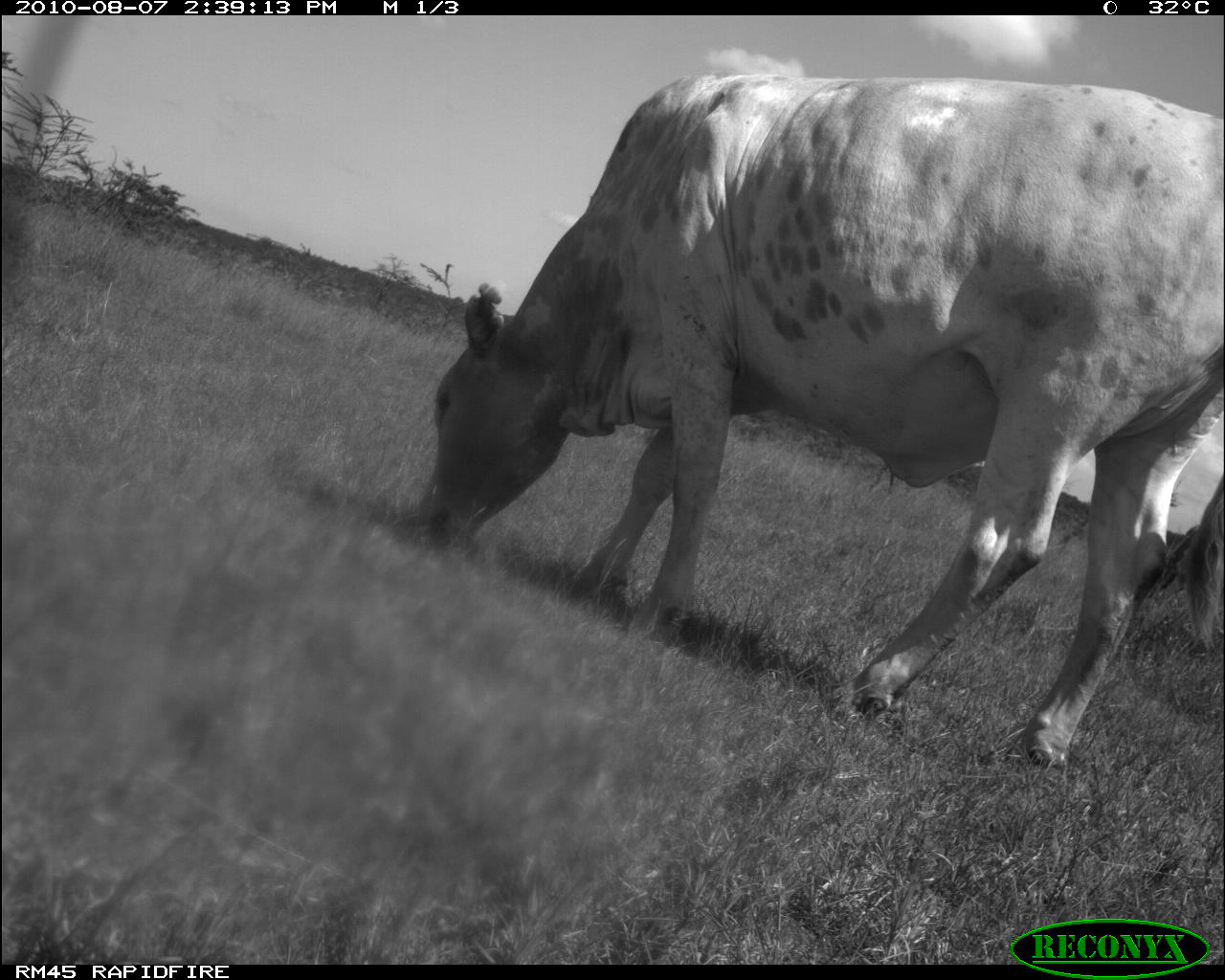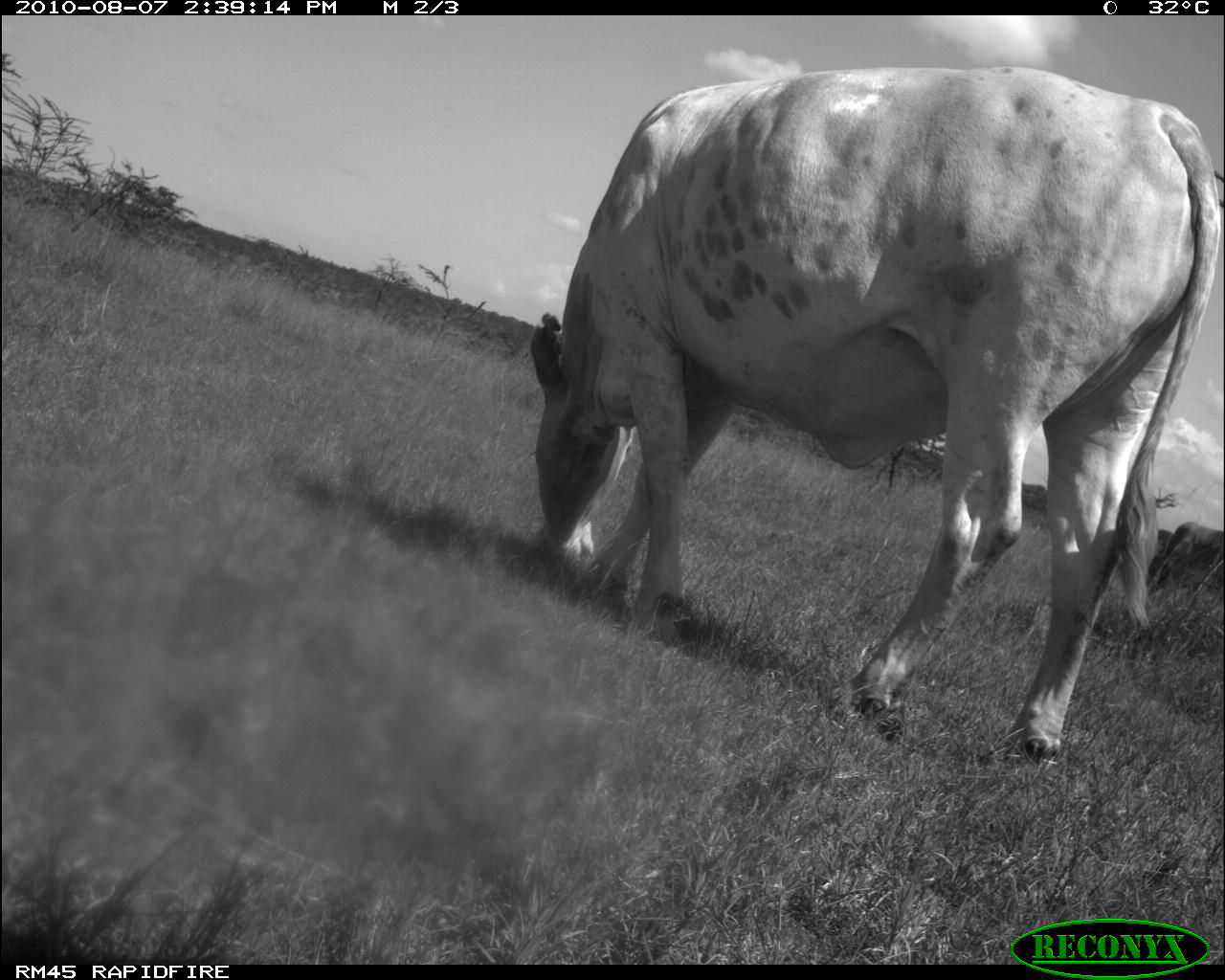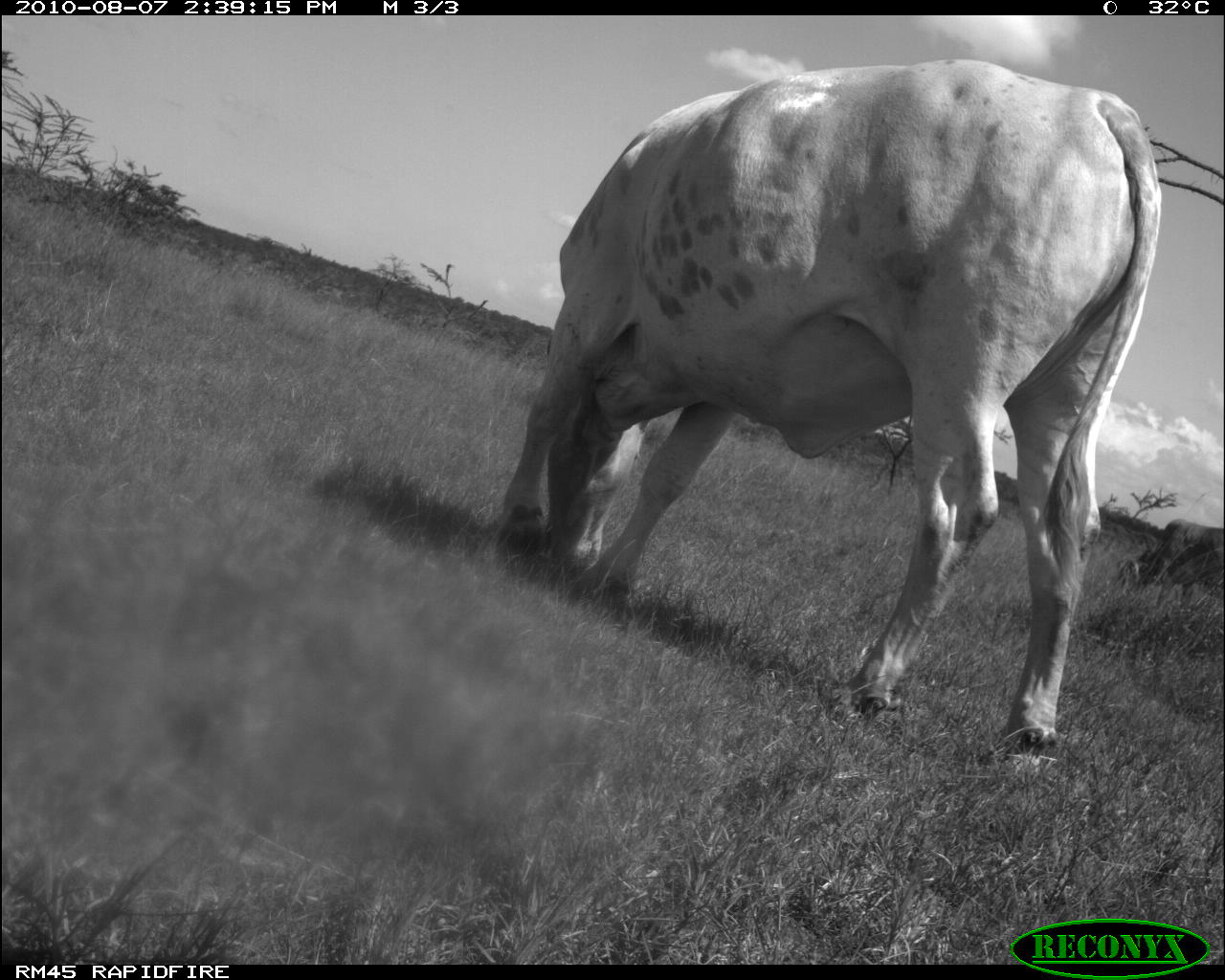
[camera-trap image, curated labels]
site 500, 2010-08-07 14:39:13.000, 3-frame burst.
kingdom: Animalia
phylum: Chordata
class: Mammalia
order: Artiodactyla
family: Bovidae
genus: Tragelaphus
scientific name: Tragelaphus oryx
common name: eland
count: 1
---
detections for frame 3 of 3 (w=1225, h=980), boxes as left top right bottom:
tragelaphus oryx: 497 56 1160 739